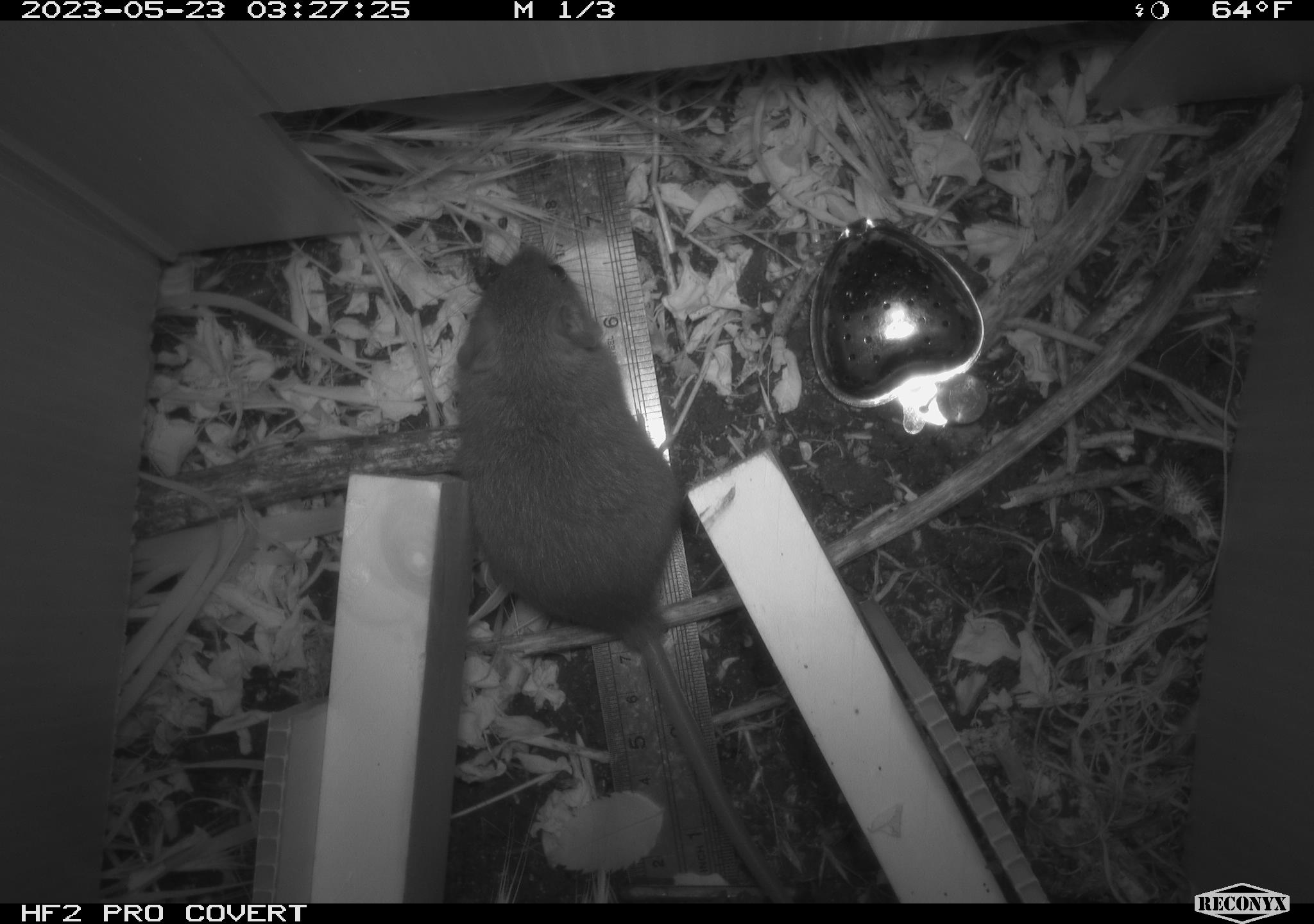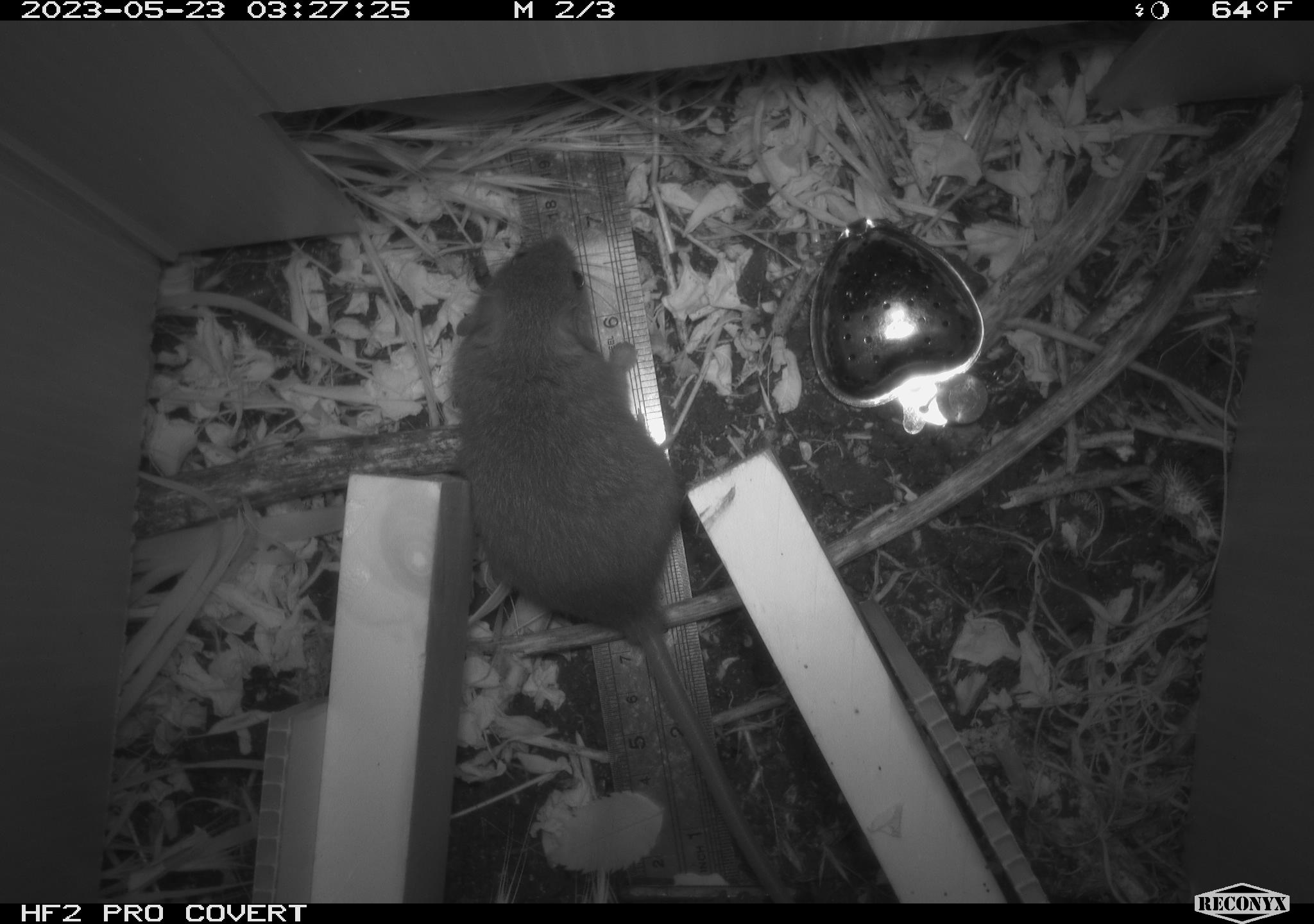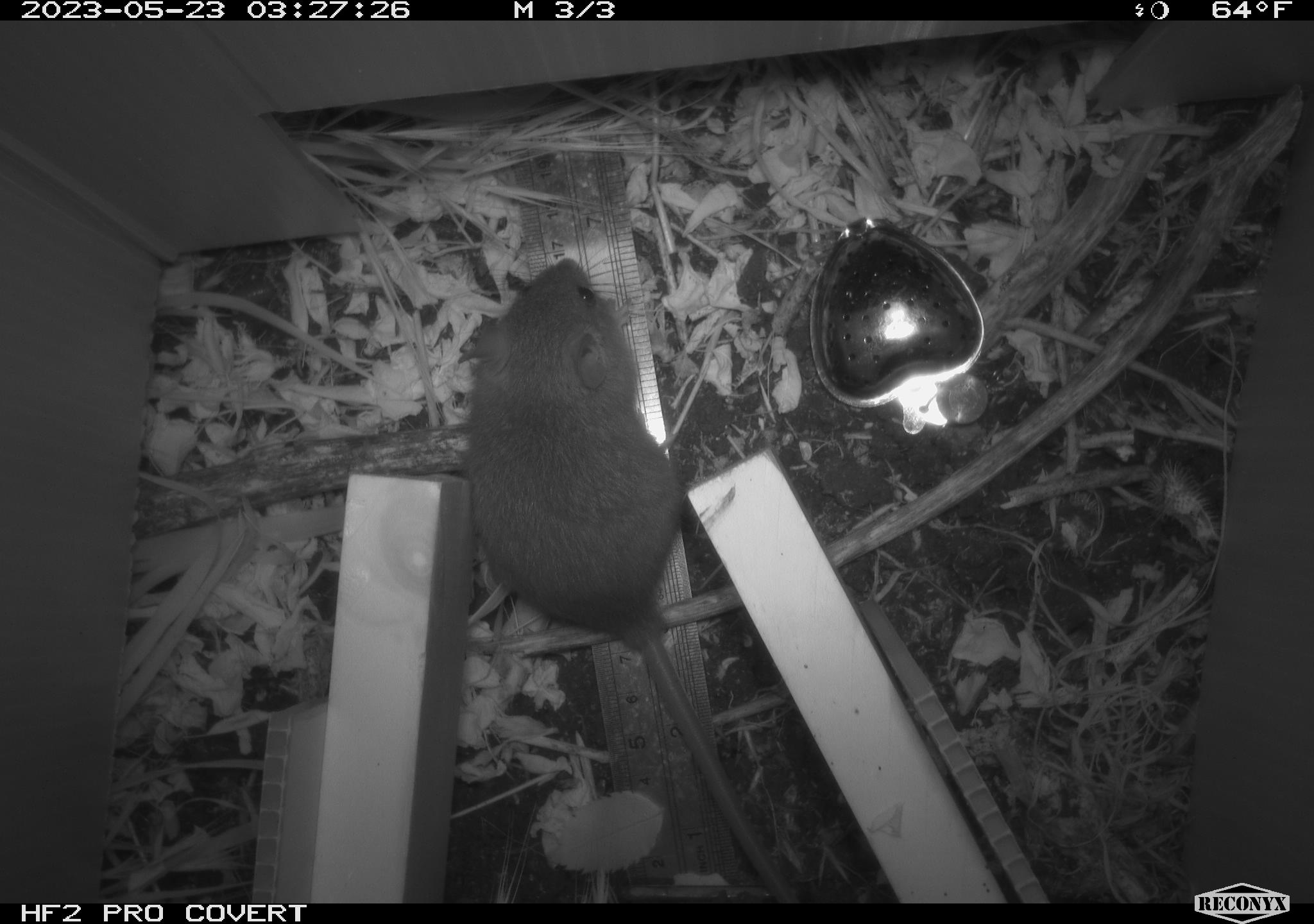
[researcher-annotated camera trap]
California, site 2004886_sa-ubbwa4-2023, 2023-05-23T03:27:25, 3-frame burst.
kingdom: Animalia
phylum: Chordata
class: Mammalia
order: Rodentia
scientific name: Rodentia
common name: mouse species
Mouse species (Rodentia).